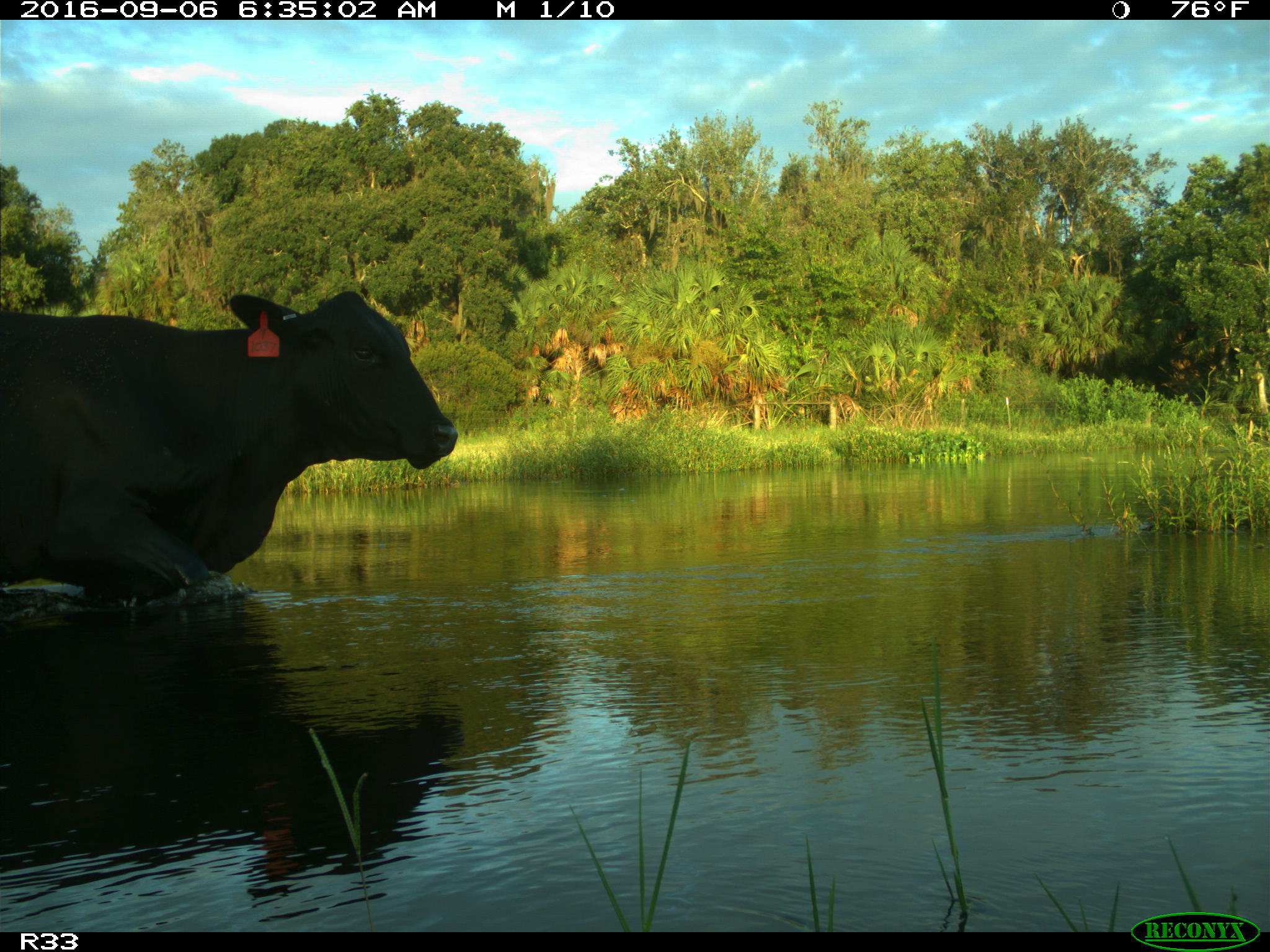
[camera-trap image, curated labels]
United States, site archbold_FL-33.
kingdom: Animalia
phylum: Chordata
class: Mammalia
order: Artiodactyla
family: Bovidae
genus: Bos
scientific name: Bos taurus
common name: domestic cow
Bos taurus (domestic cow).